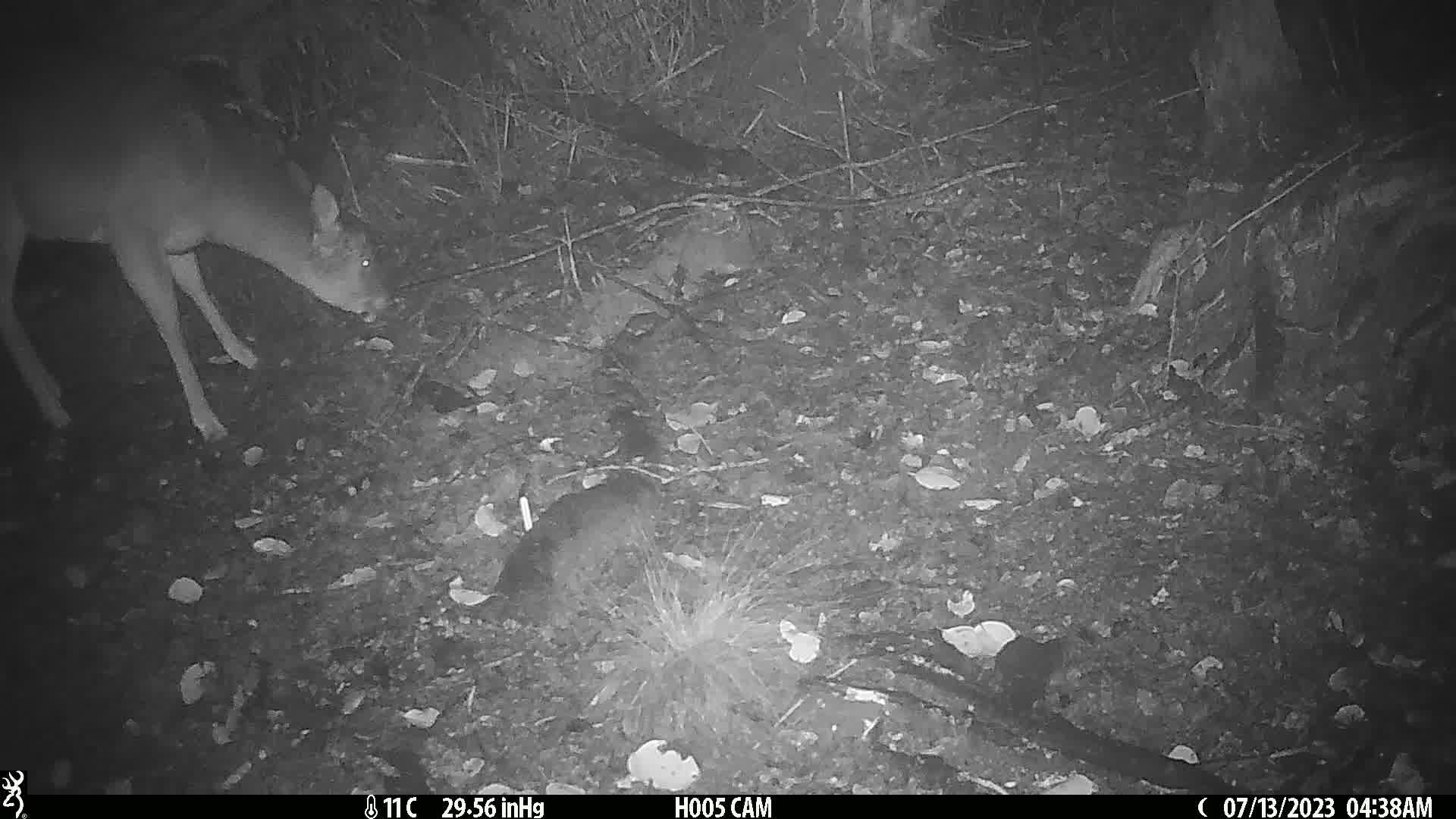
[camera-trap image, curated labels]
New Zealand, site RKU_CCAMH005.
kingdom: Animalia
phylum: Chordata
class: Mammalia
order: Artiodactyla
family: Cervidae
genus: Odocoileus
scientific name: Odocoileus virginianus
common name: white-tailed deer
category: white tailed deer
White tailed deer (white-tailed deer) (Odocoileus virginianus).